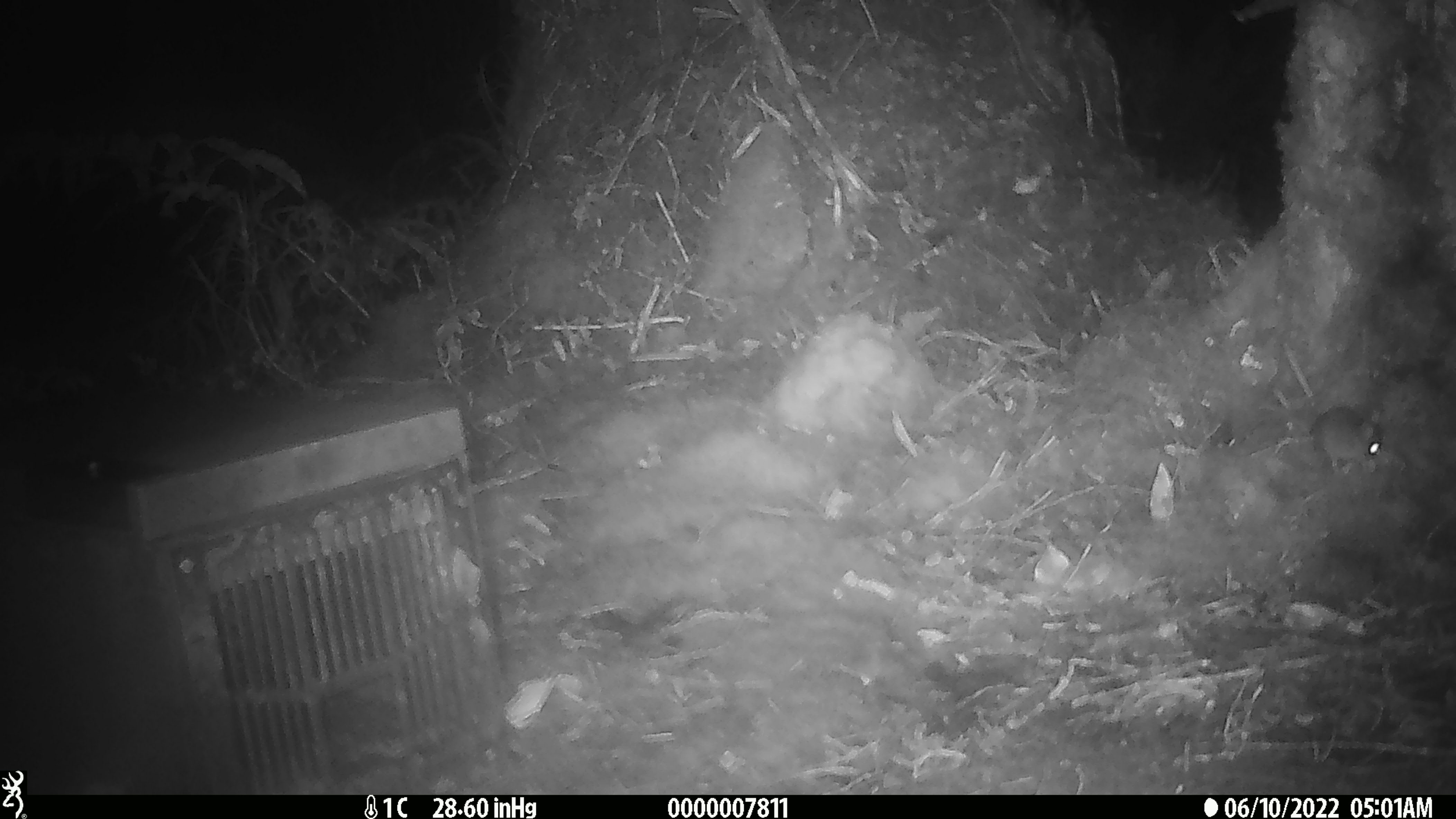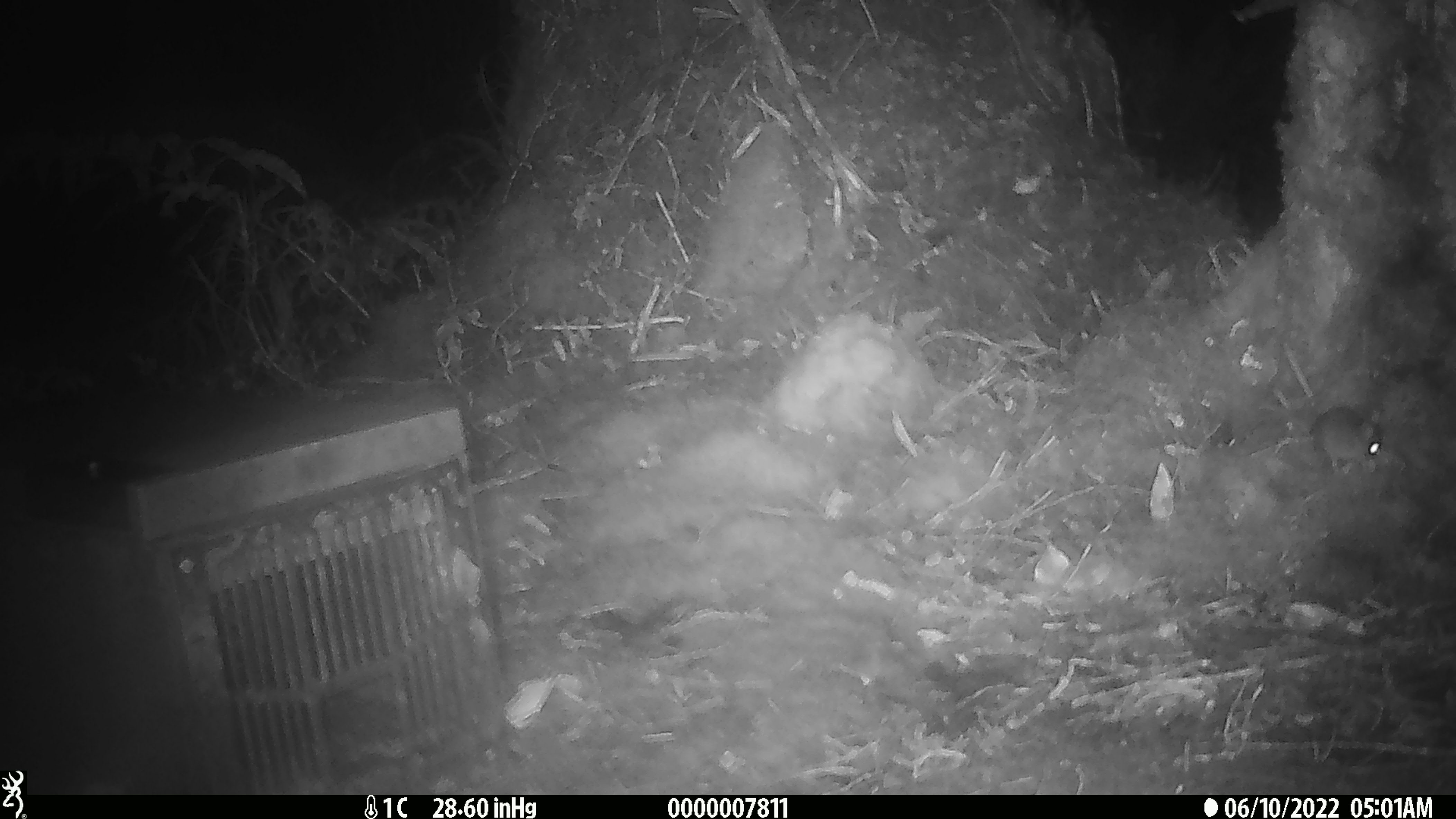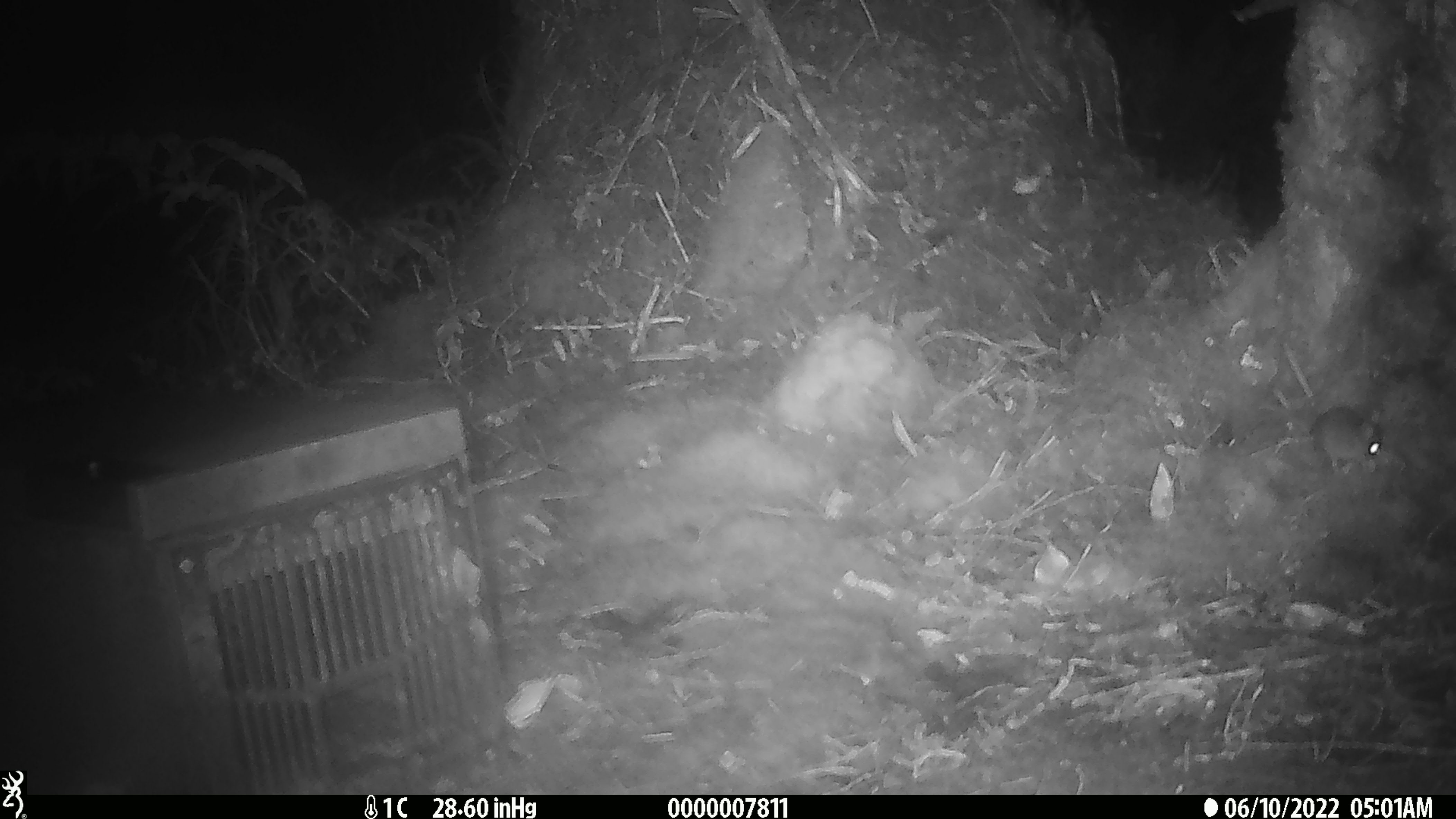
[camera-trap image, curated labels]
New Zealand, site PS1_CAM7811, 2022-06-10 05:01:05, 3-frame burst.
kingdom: Animalia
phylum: Chordata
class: Mammalia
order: Rodentia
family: Muridae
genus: Mus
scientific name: Mus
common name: mouse